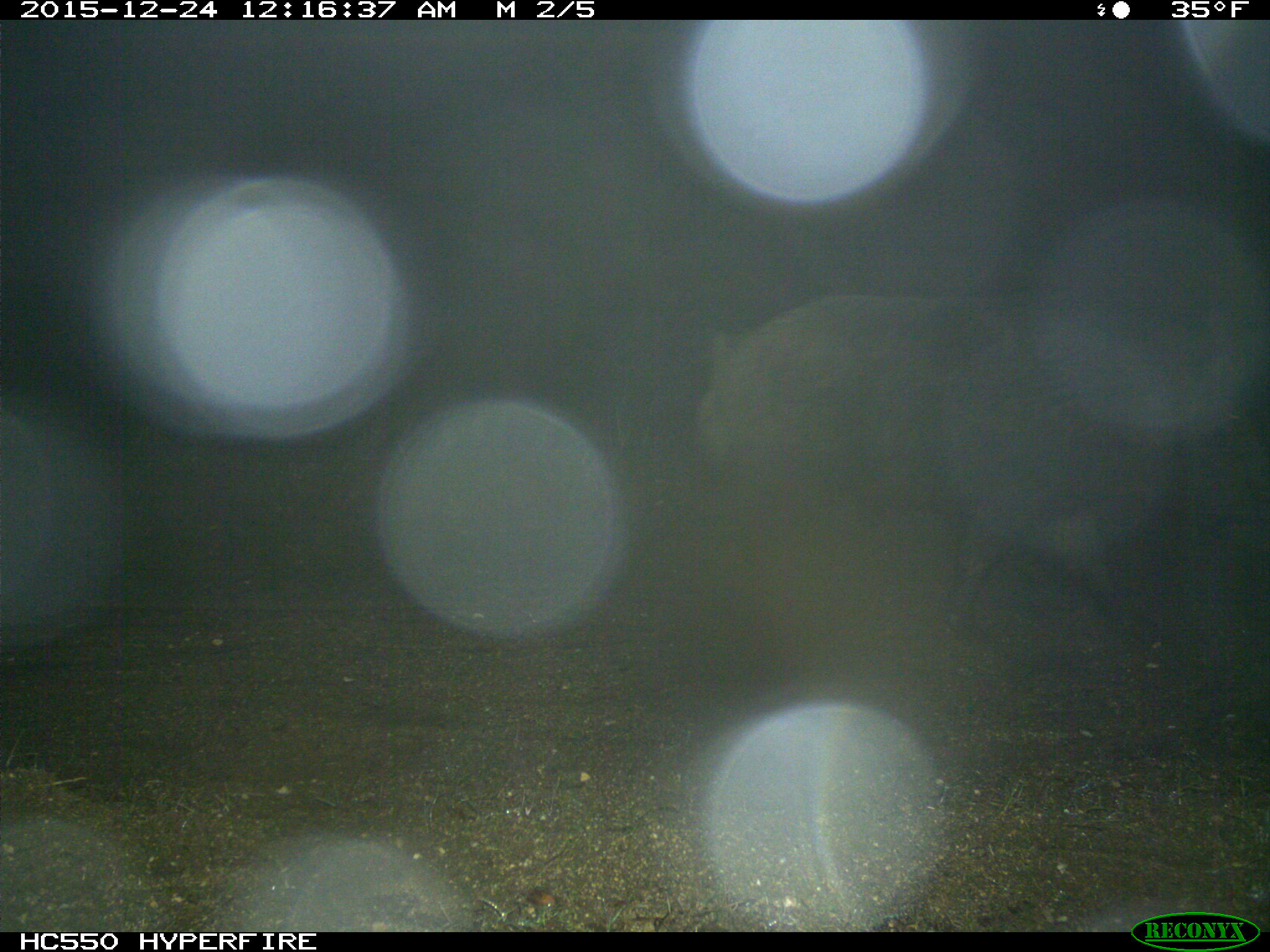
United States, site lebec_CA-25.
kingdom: Animalia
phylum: Chordata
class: Mammalia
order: Artiodactyla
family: Suidae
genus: Sus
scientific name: Sus scrofa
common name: wild boar